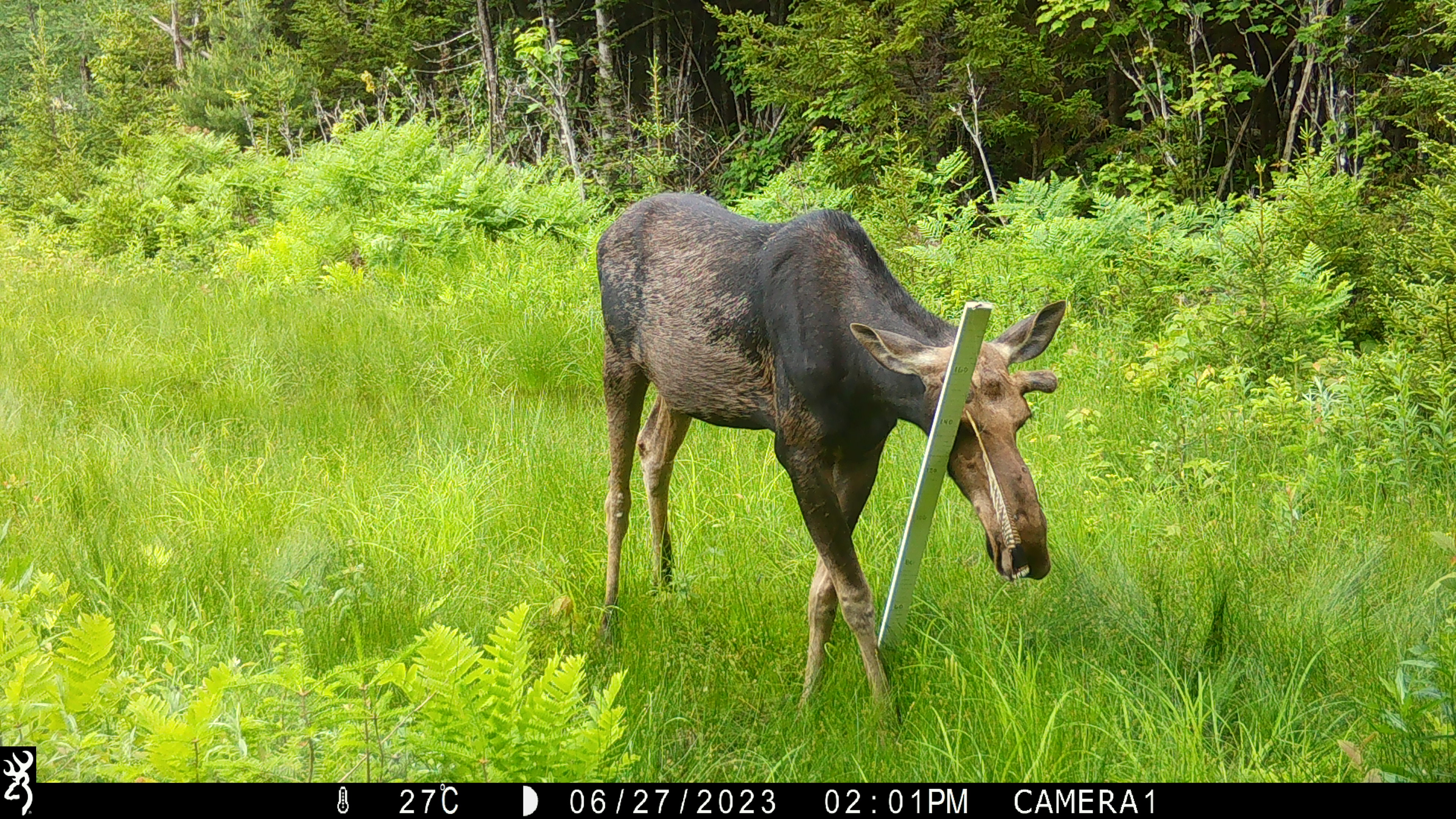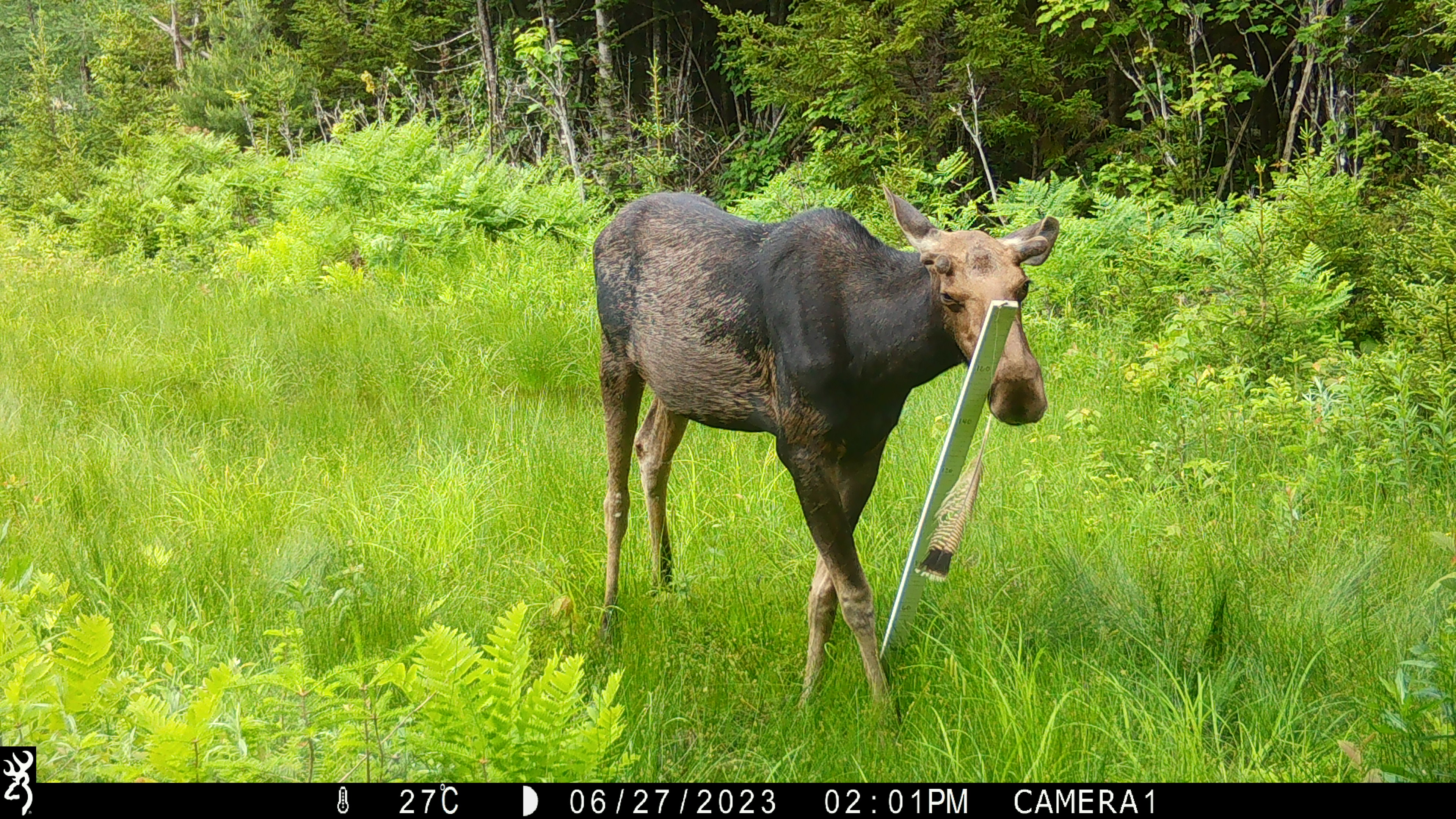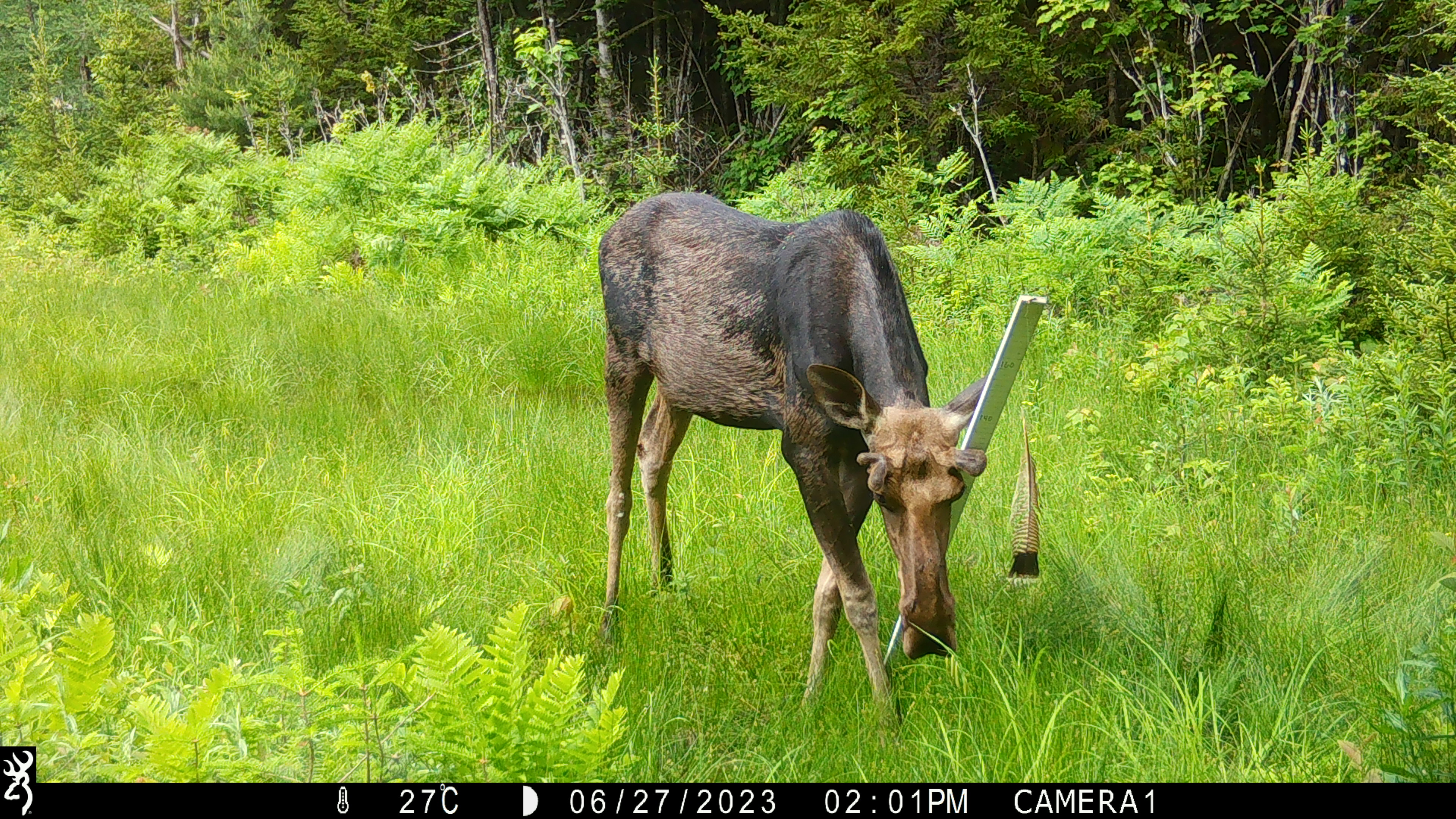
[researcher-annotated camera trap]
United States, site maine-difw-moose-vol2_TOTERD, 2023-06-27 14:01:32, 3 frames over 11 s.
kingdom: Animalia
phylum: Chordata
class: Mammalia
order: Artiodactyla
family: Cervidae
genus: Alces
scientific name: Alces alces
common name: moose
Moose (Alces alces).